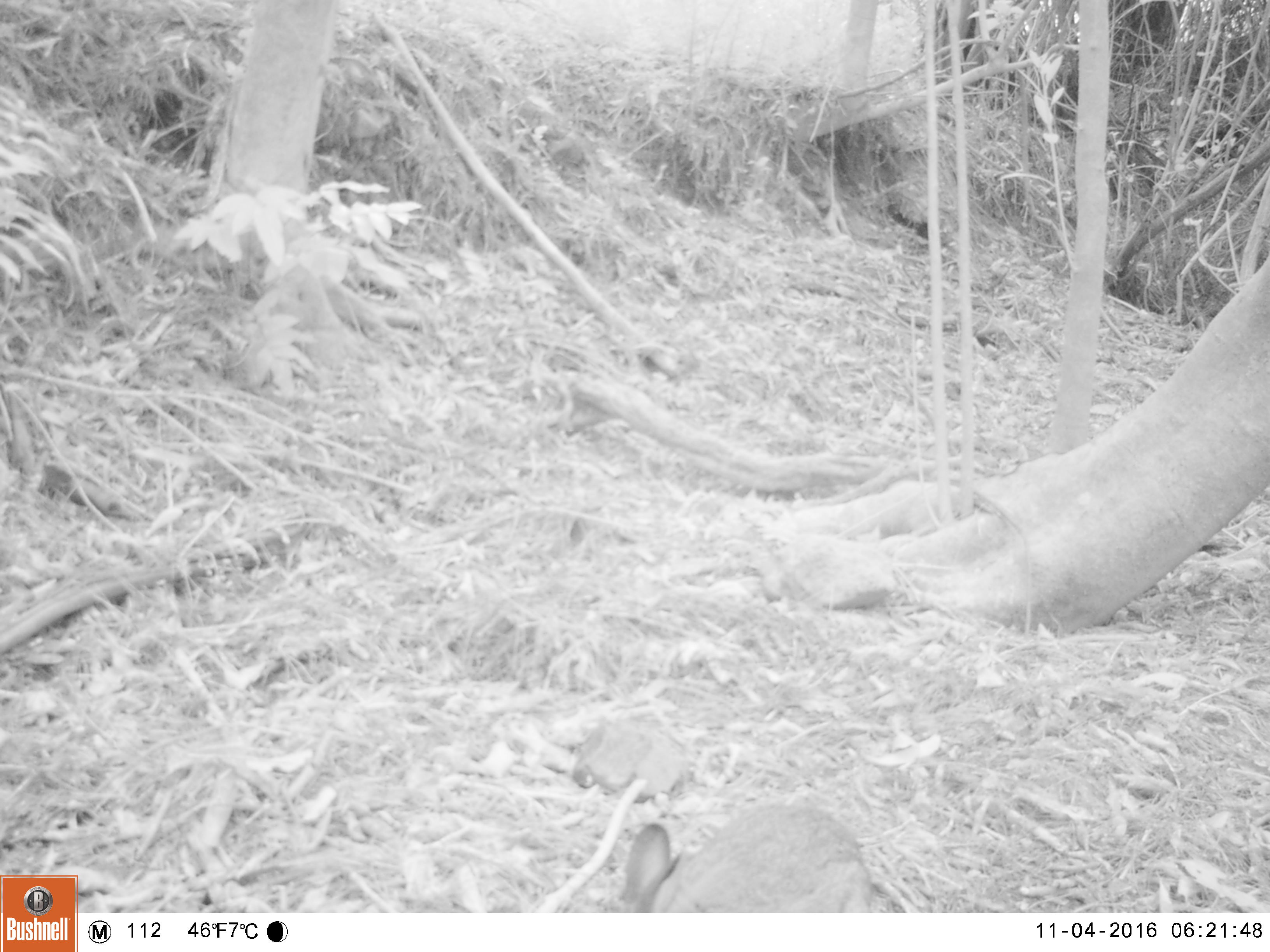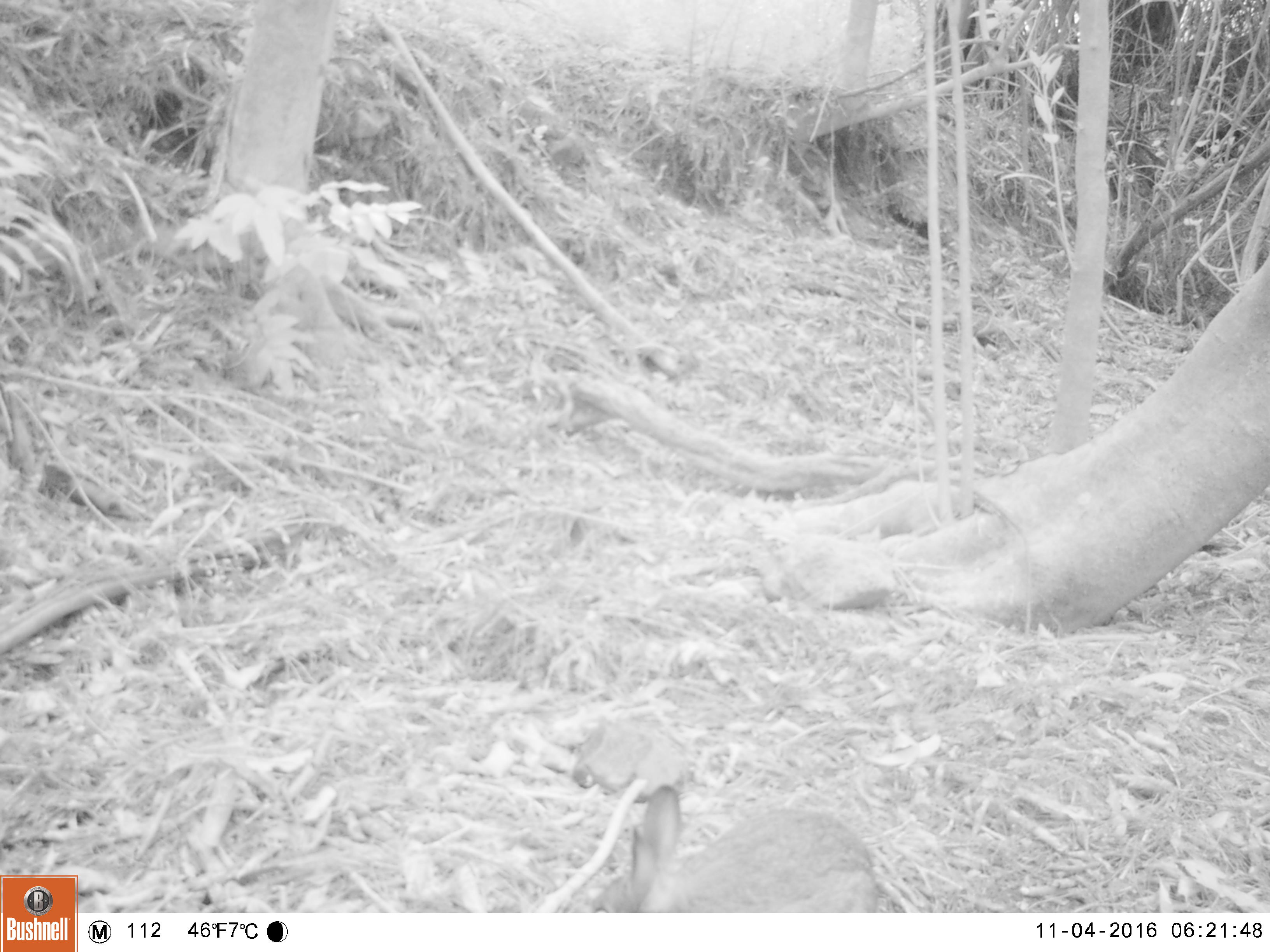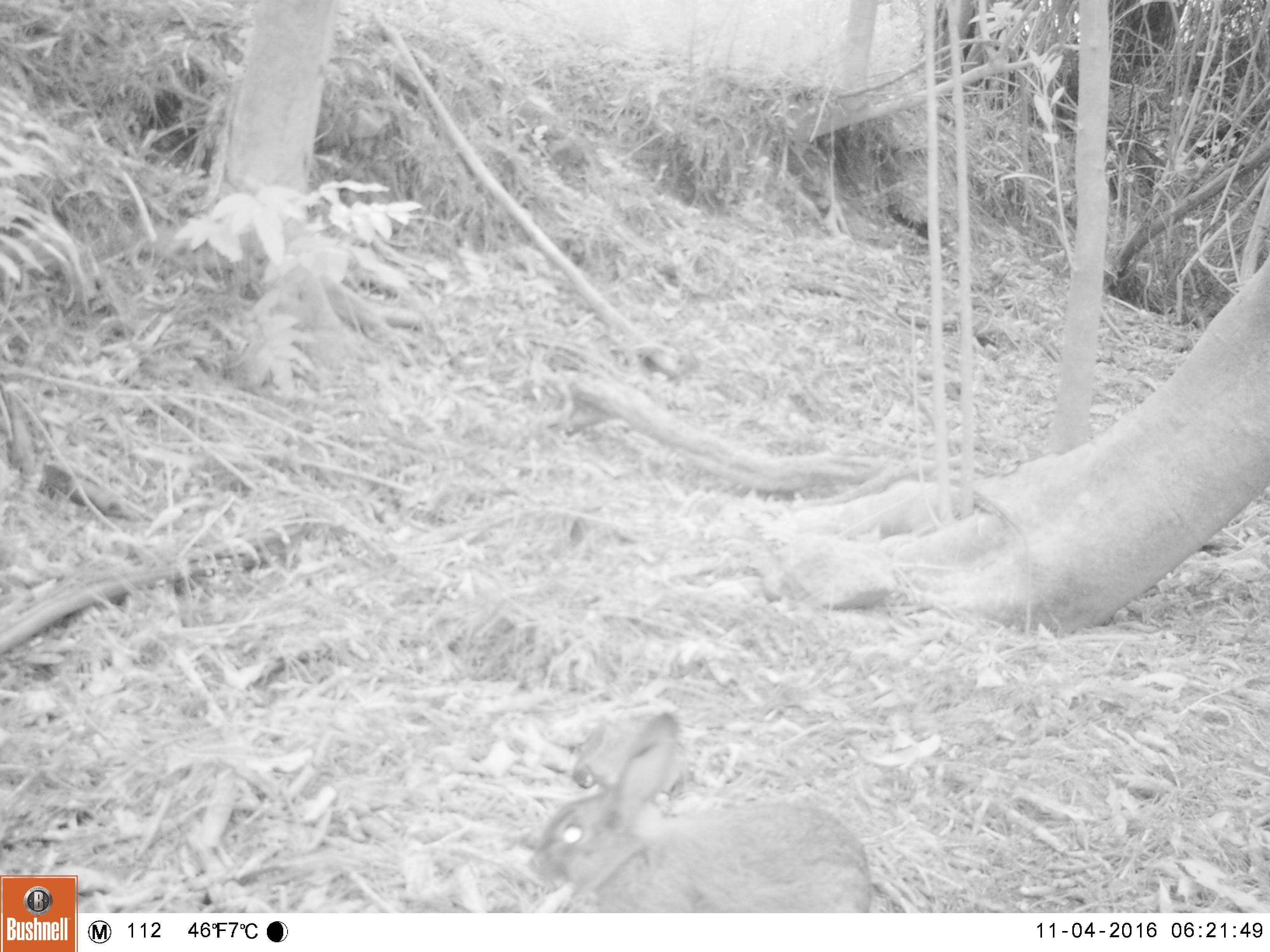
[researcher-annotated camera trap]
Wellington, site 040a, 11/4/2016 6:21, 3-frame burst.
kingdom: Animalia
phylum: Chordata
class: Mammalia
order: Lagomorpha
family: Leporidae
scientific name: Leporidae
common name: rabbit